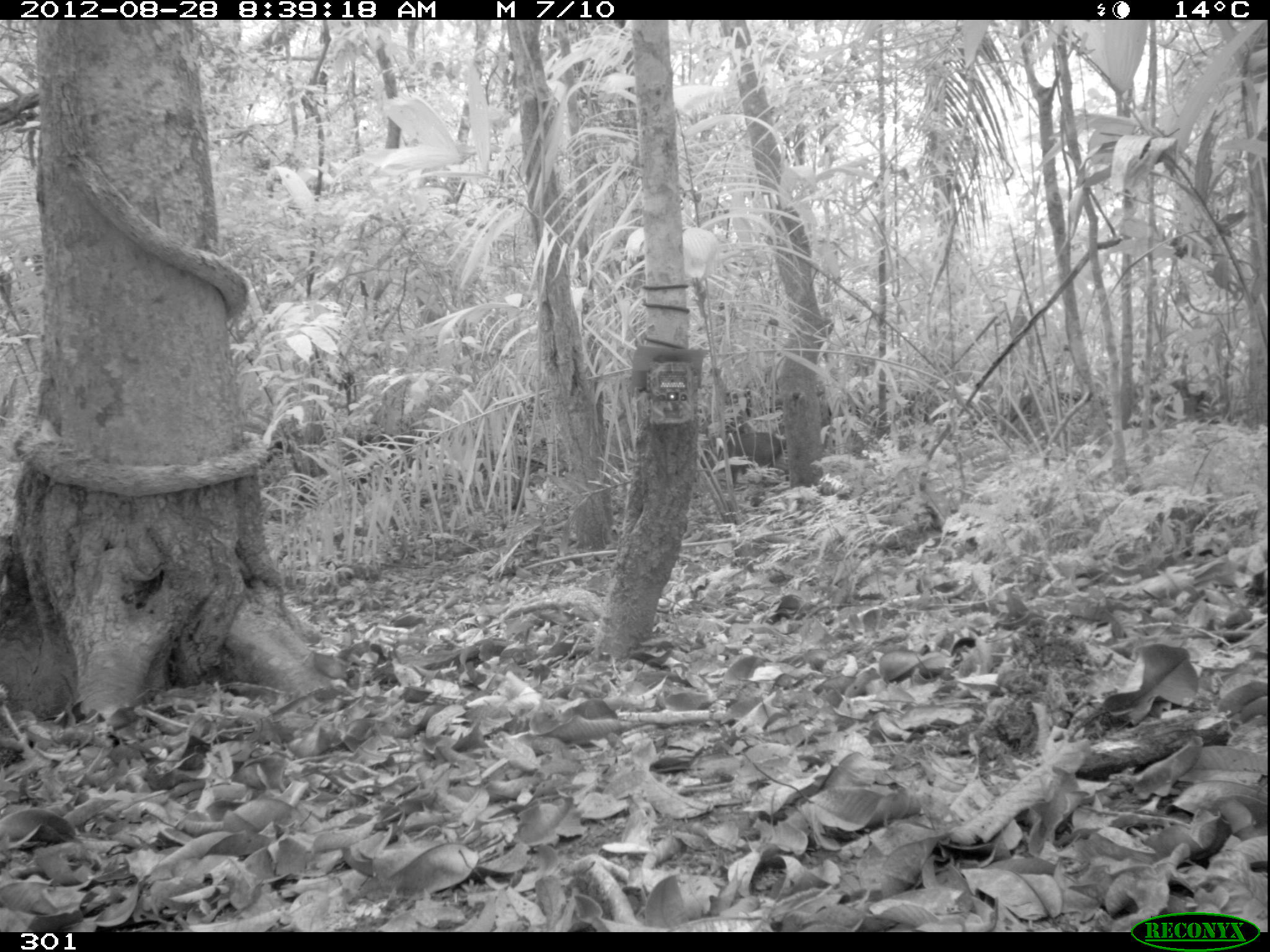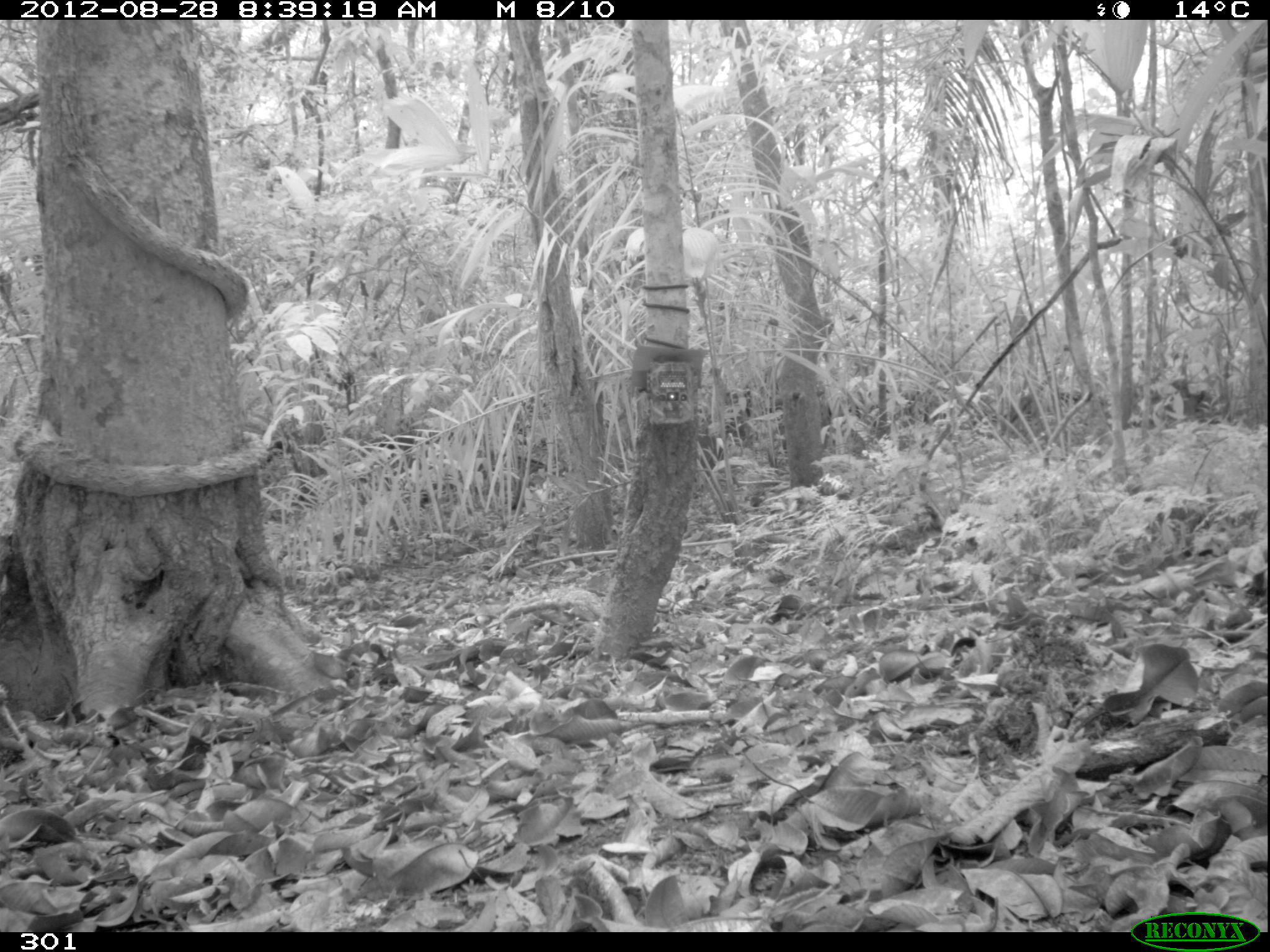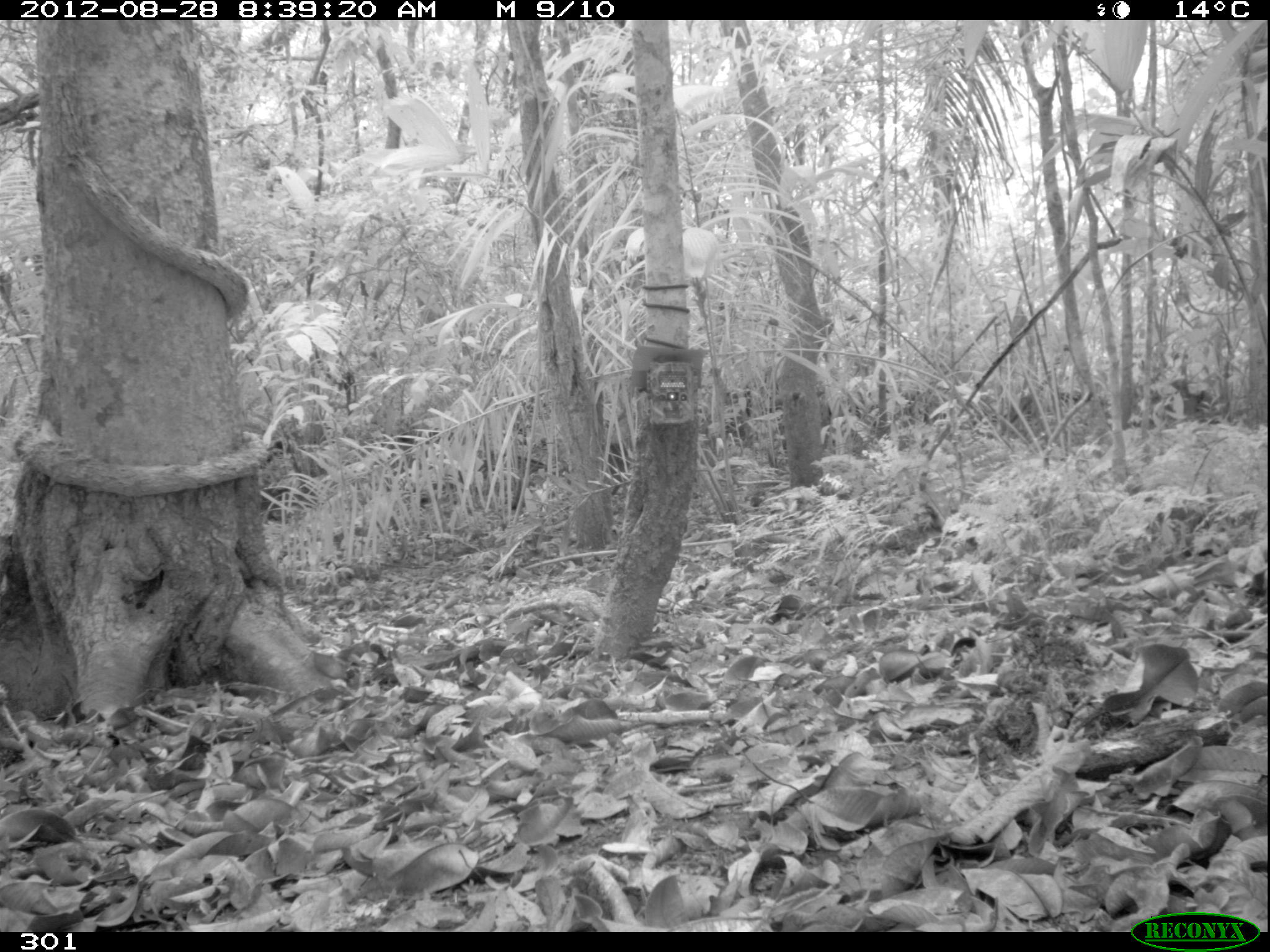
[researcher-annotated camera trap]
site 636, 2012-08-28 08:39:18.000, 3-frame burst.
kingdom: Animalia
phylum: Chordata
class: Mammalia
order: Artiodactyla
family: Tayassuidae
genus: Pecari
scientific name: Pecari tajacu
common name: collared peccary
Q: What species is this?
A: Pecari tajacu (collared peccary).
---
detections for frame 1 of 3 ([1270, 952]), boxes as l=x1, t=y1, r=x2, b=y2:
pecari tajacu: l=725, t=431, r=781, b=484